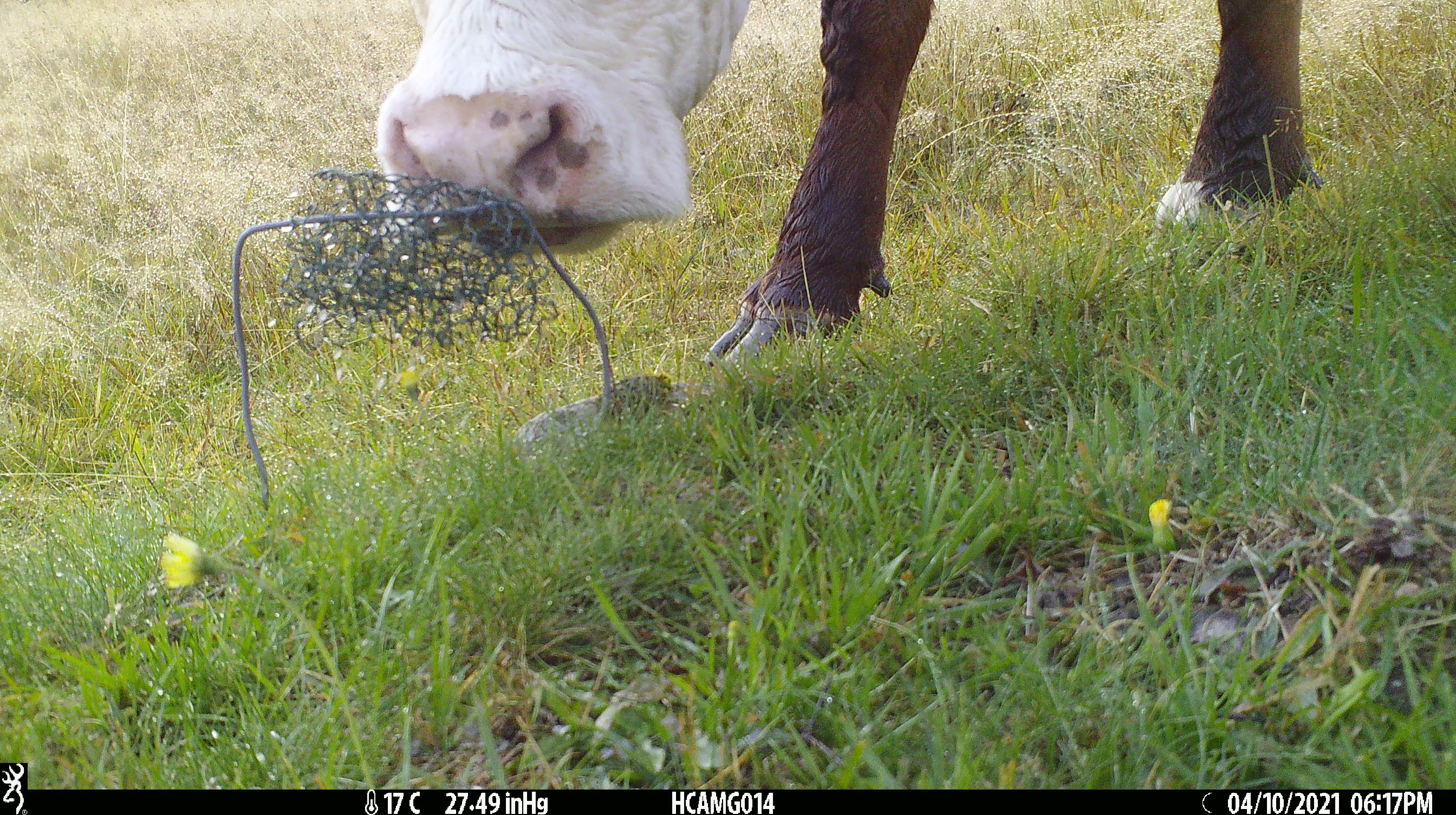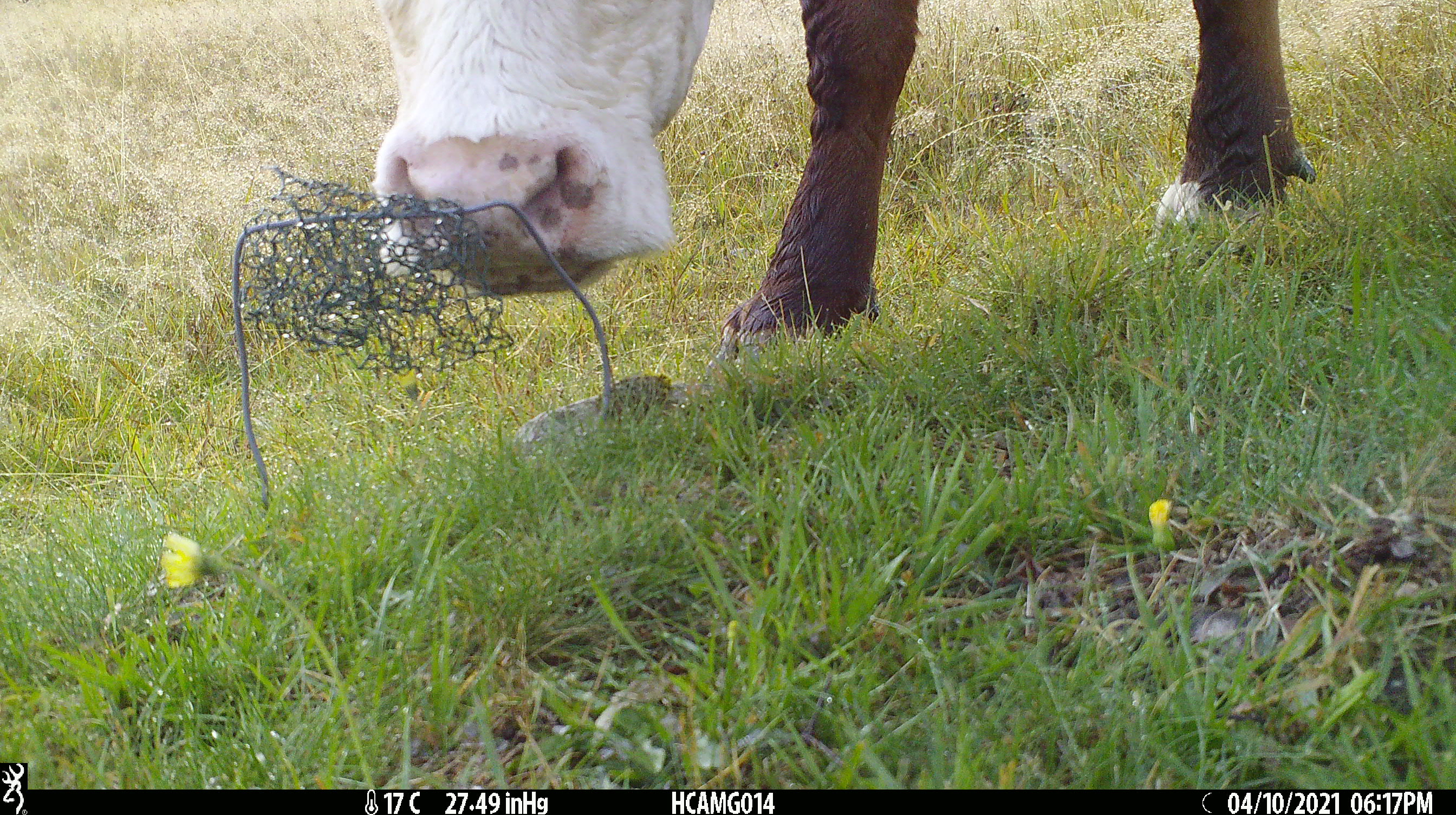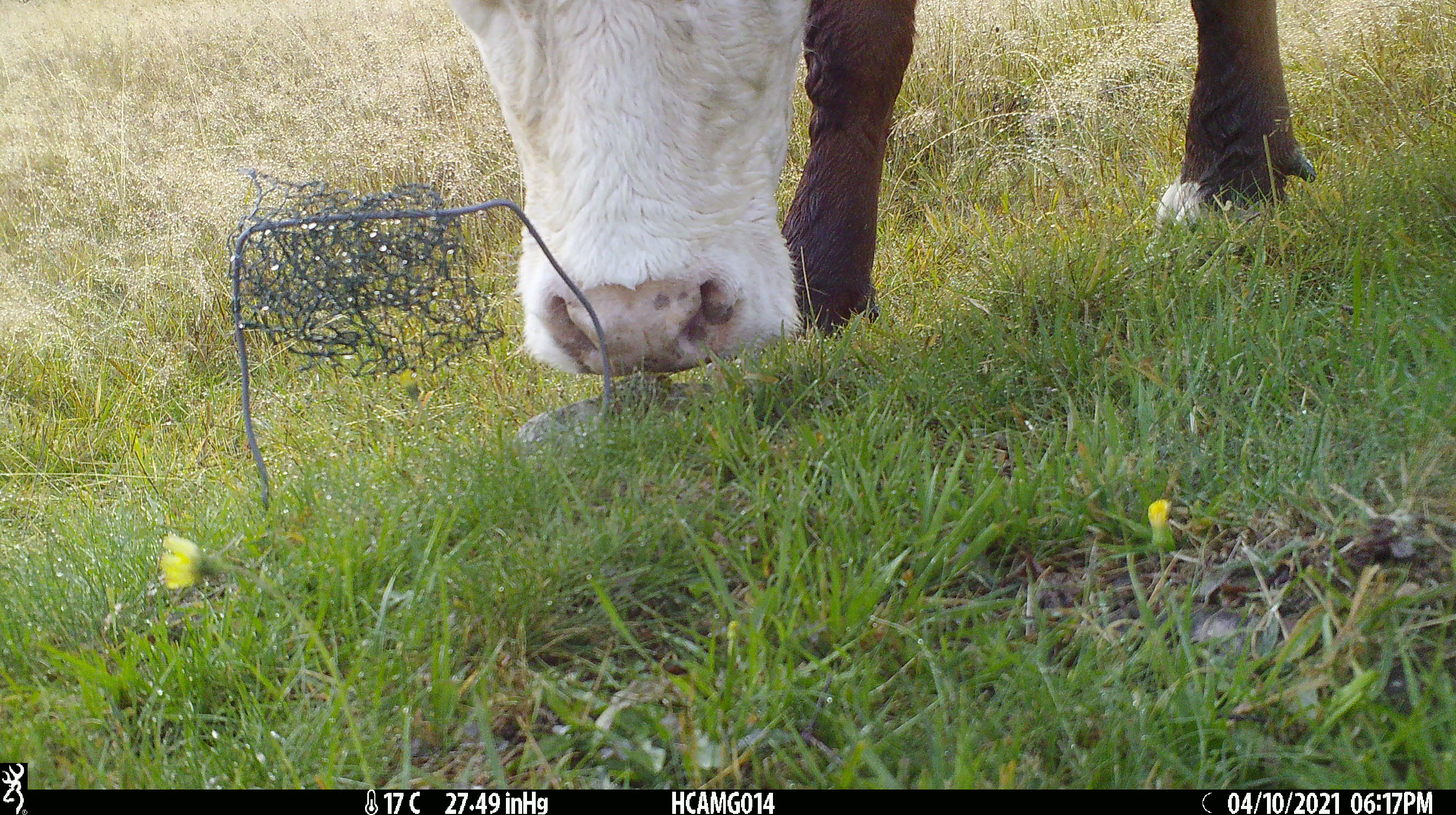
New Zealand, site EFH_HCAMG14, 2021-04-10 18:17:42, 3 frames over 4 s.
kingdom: Animalia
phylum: Chordata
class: Mammalia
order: Artiodactyla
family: Bovidae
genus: Bos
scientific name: Bos taurus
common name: domestic cow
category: cow